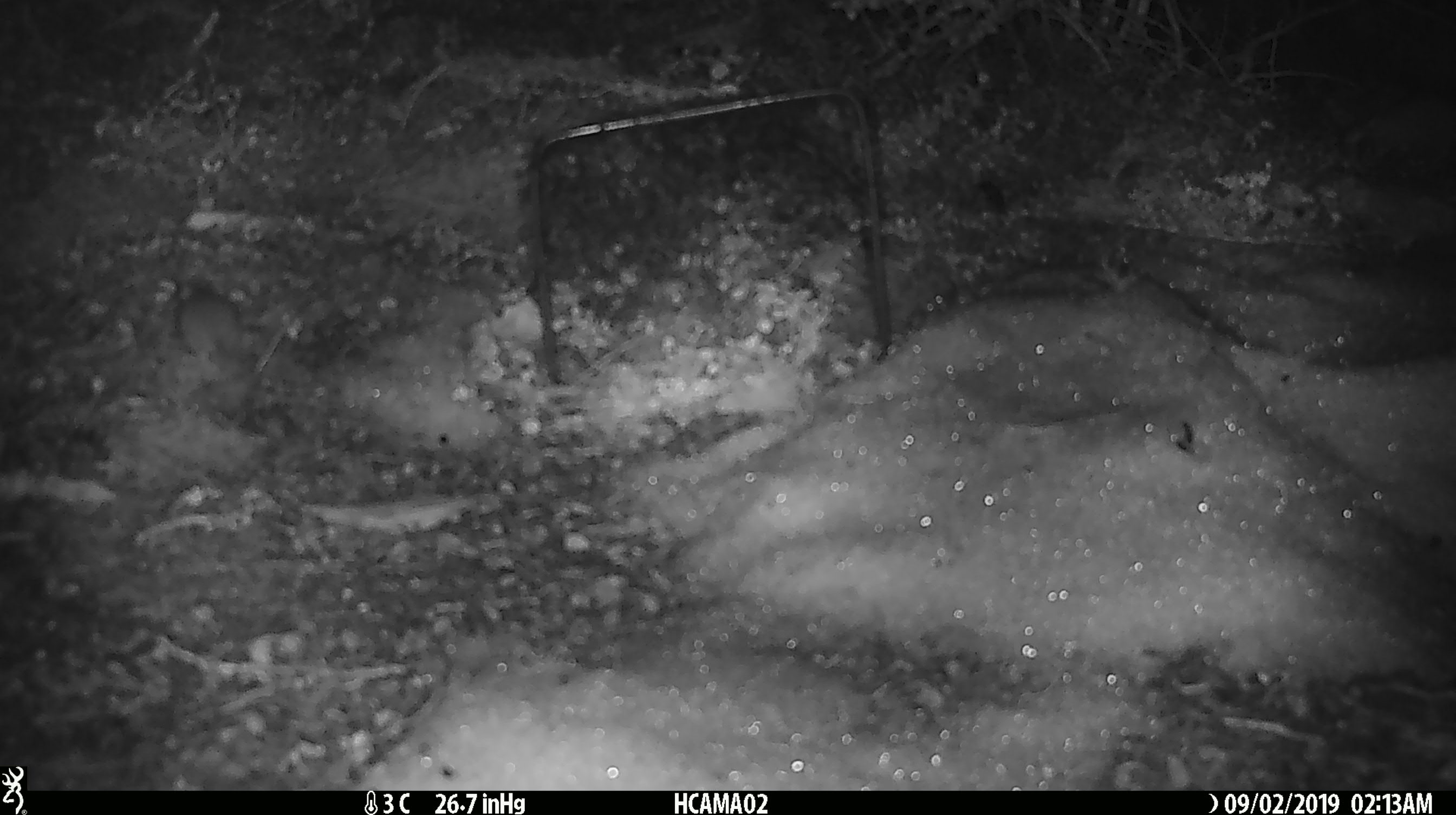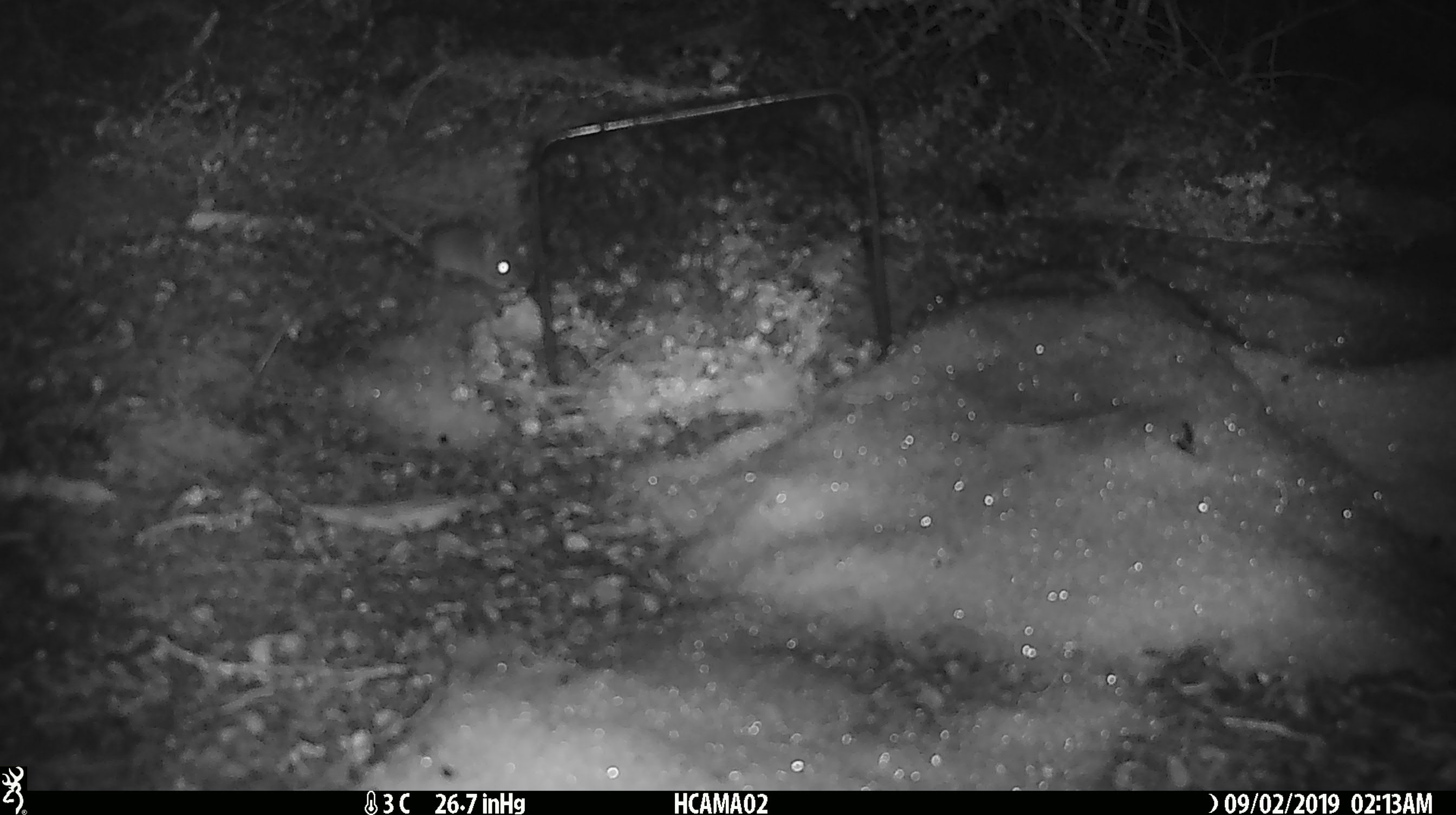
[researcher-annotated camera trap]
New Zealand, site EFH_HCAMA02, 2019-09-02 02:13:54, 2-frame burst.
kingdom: Animalia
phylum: Chordata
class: Mammalia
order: Rodentia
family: Muridae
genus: Mus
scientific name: Mus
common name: mouse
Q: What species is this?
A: Mouse (Mus).